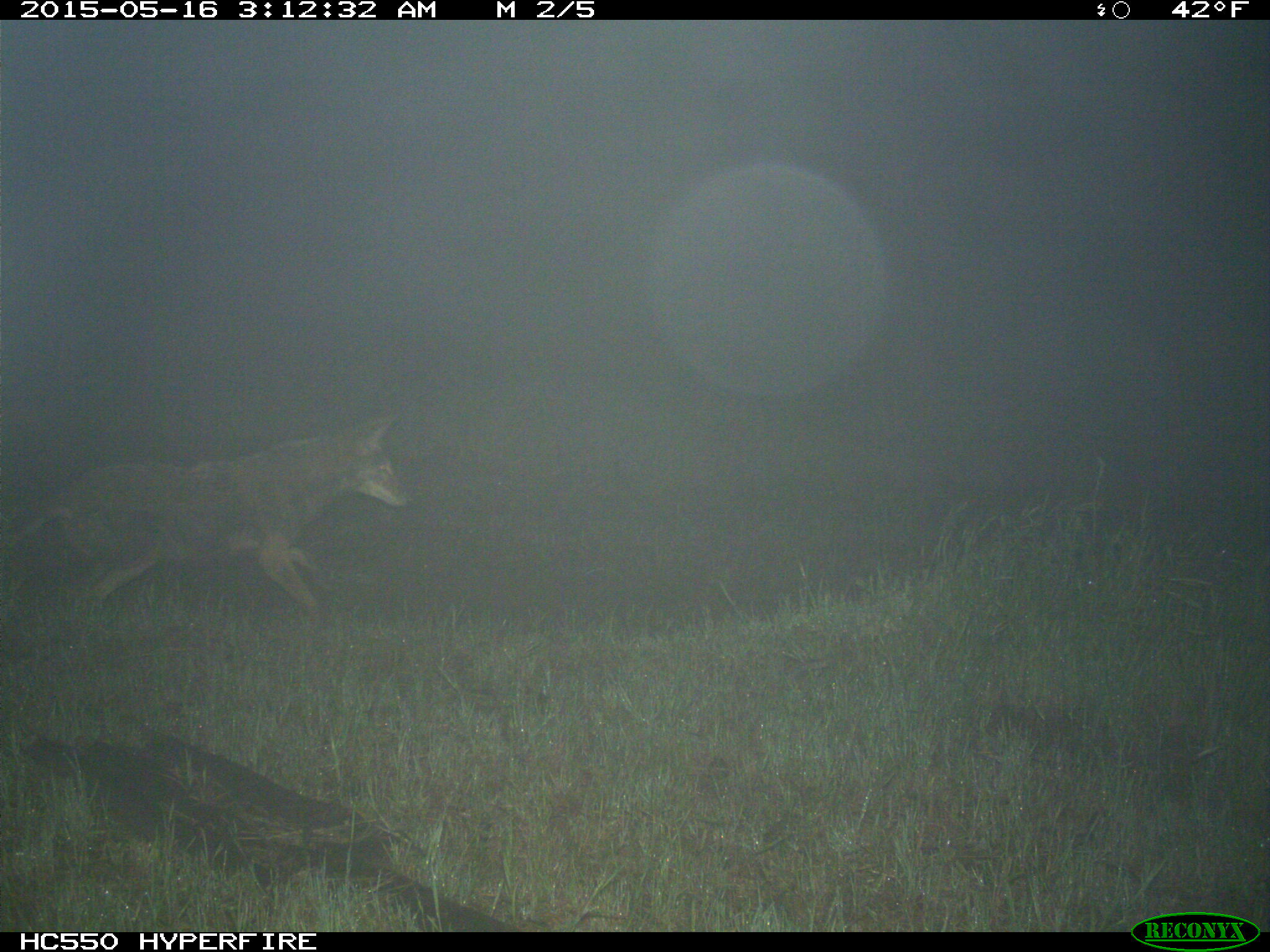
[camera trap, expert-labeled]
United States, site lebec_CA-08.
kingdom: Animalia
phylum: Chordata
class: Mammalia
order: Carnivora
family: Canidae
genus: Canis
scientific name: Canis latrans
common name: coyote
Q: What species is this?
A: Canis latrans (coyote).